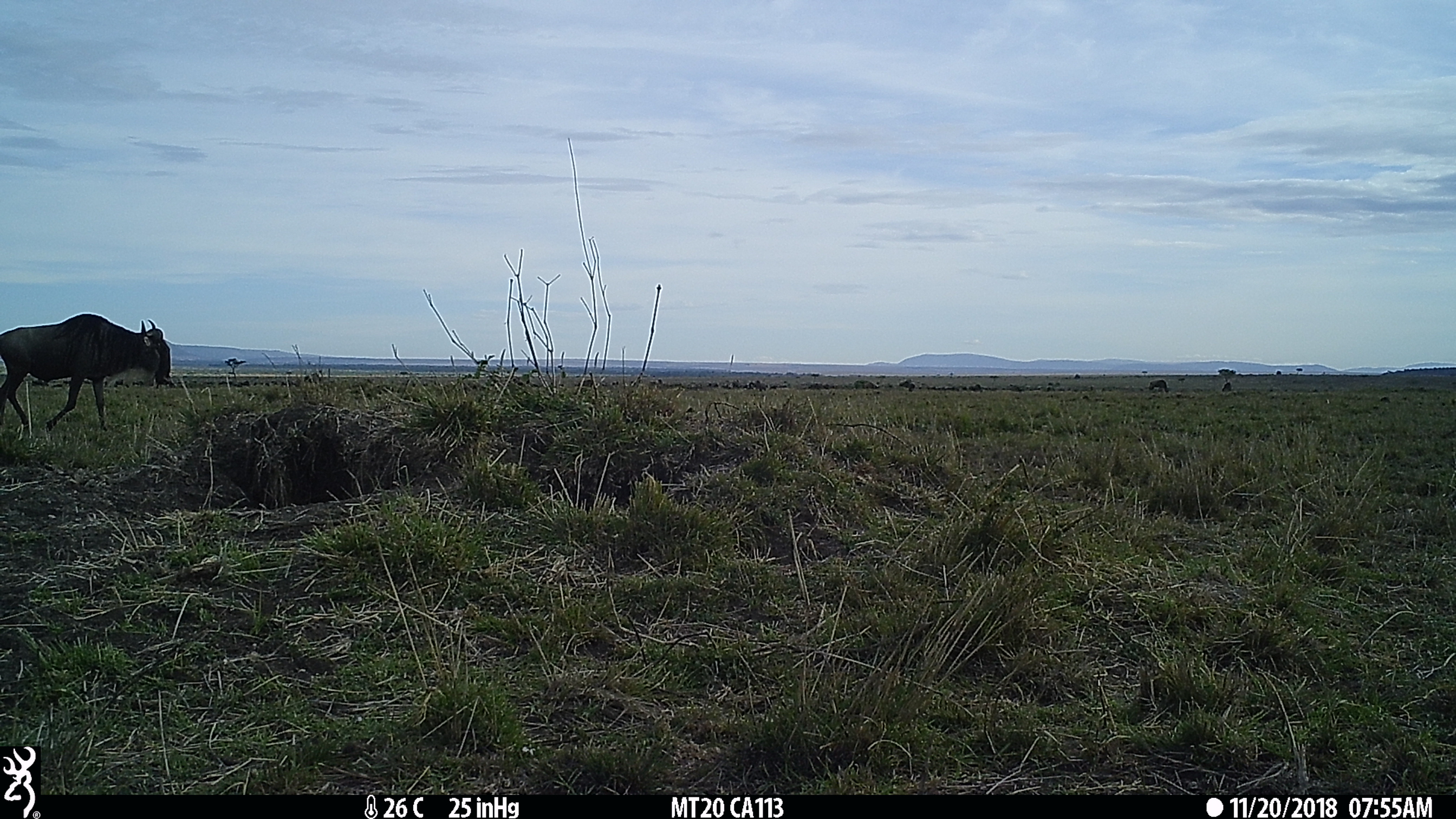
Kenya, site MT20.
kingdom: Animalia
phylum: Chordata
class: Mammalia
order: Artiodactyla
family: Bovidae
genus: Connochaetes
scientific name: Connochaetes taurinus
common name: blue wildebeest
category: wildebeest